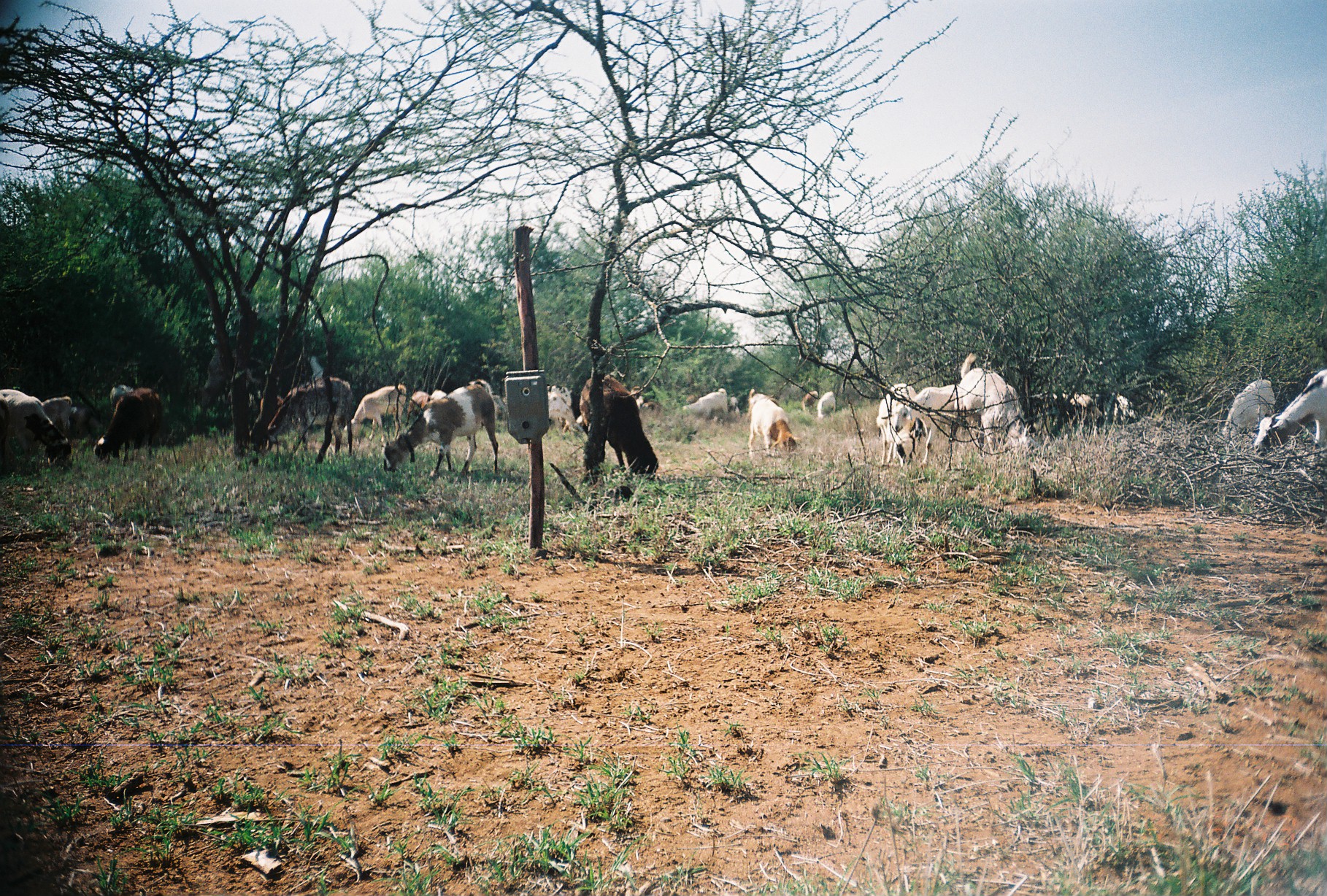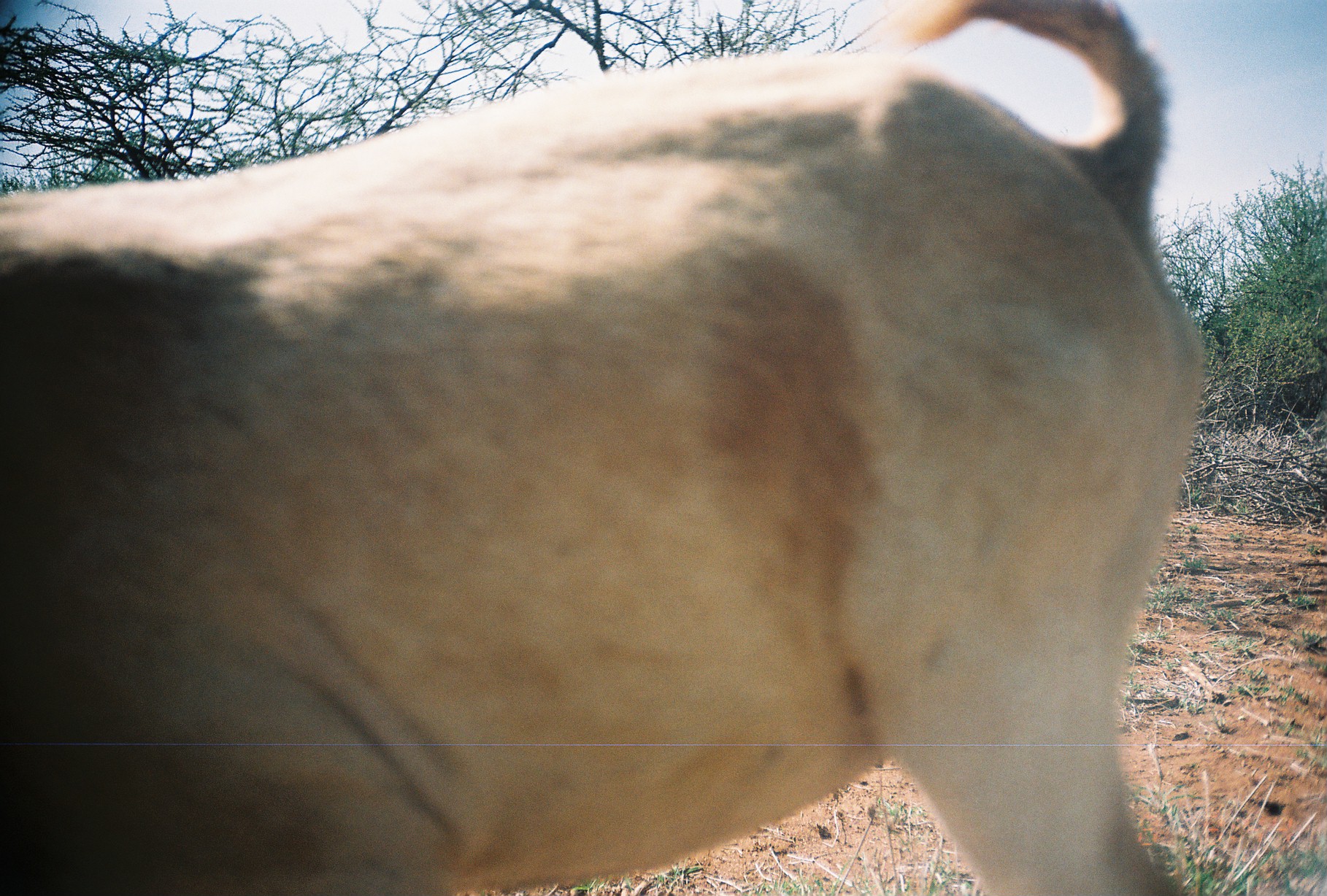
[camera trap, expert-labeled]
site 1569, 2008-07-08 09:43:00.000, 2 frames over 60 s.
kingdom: Animalia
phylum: Chordata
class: Mammalia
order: Artiodactyla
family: Bovidae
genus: Capra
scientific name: Capra aegagrus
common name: wild goat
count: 28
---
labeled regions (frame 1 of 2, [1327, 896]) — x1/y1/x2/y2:
group: 0/347/1325/480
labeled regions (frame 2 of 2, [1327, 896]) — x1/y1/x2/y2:
capra aegagrus: 0/0/1208/895